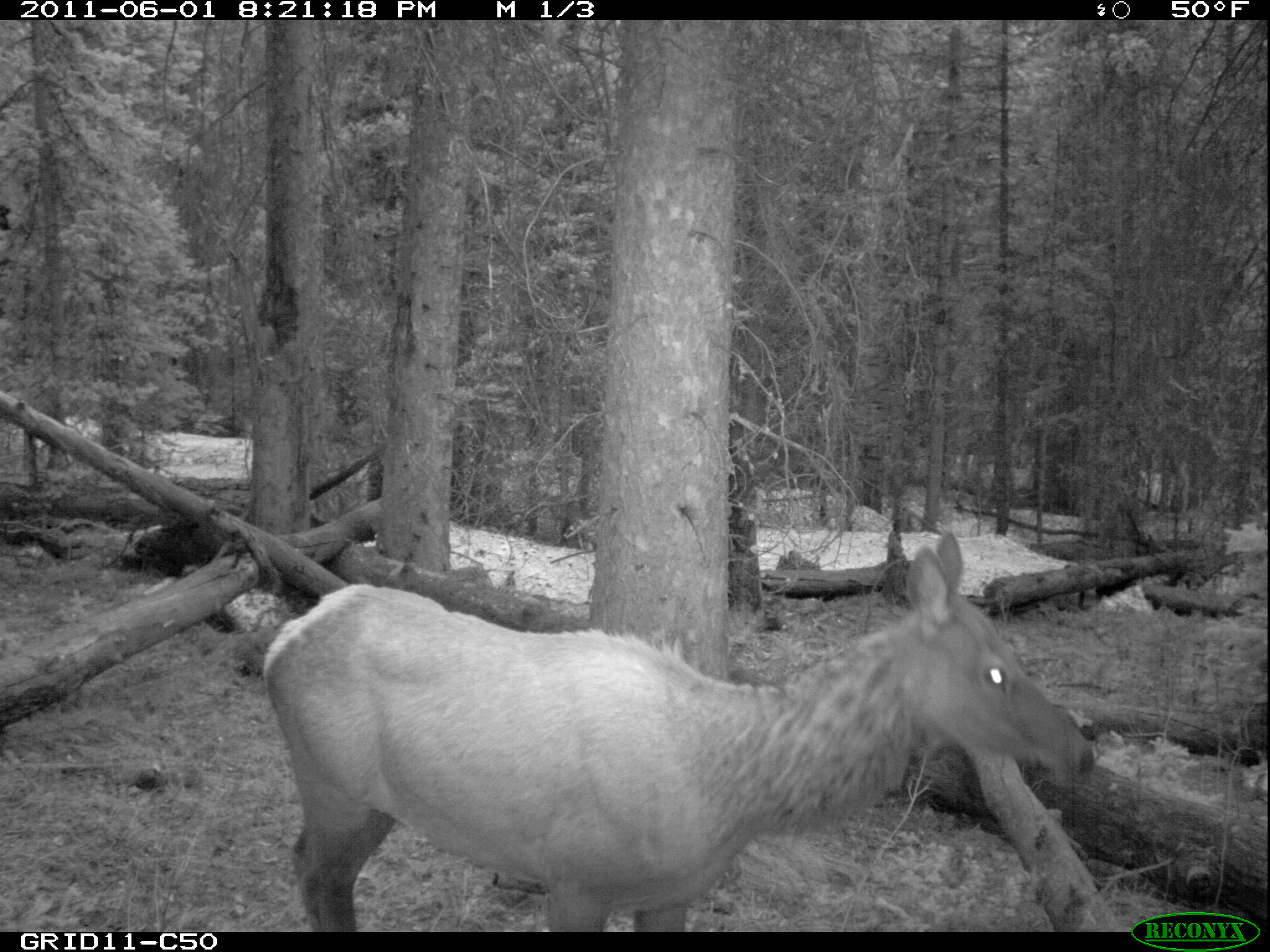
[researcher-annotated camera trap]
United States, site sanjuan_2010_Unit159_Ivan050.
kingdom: Animalia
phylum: Chordata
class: Mammalia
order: Artiodactyla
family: Cervidae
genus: Cervus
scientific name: Cervus elaphus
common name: red deer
Cervus elaphus (red deer).